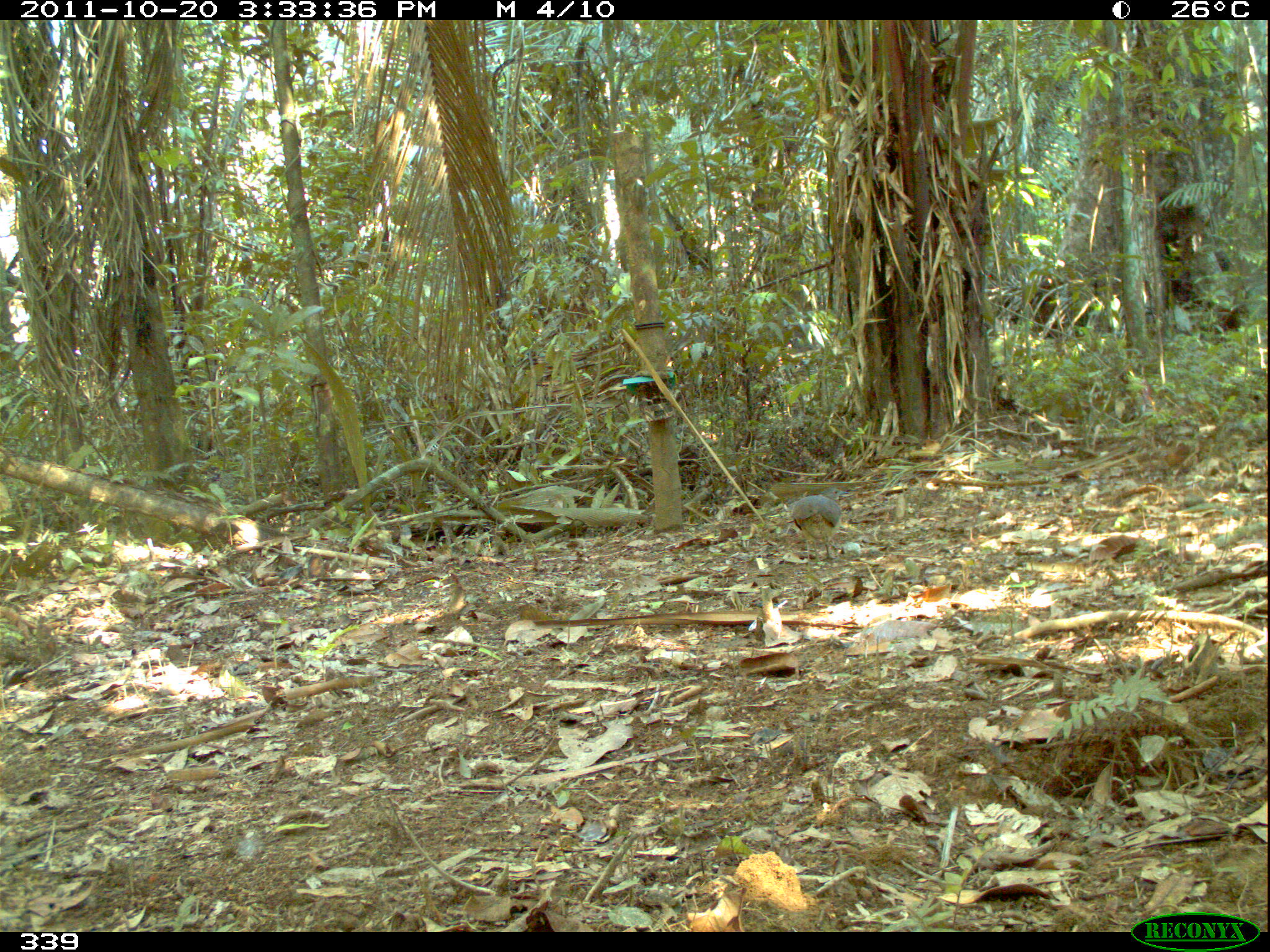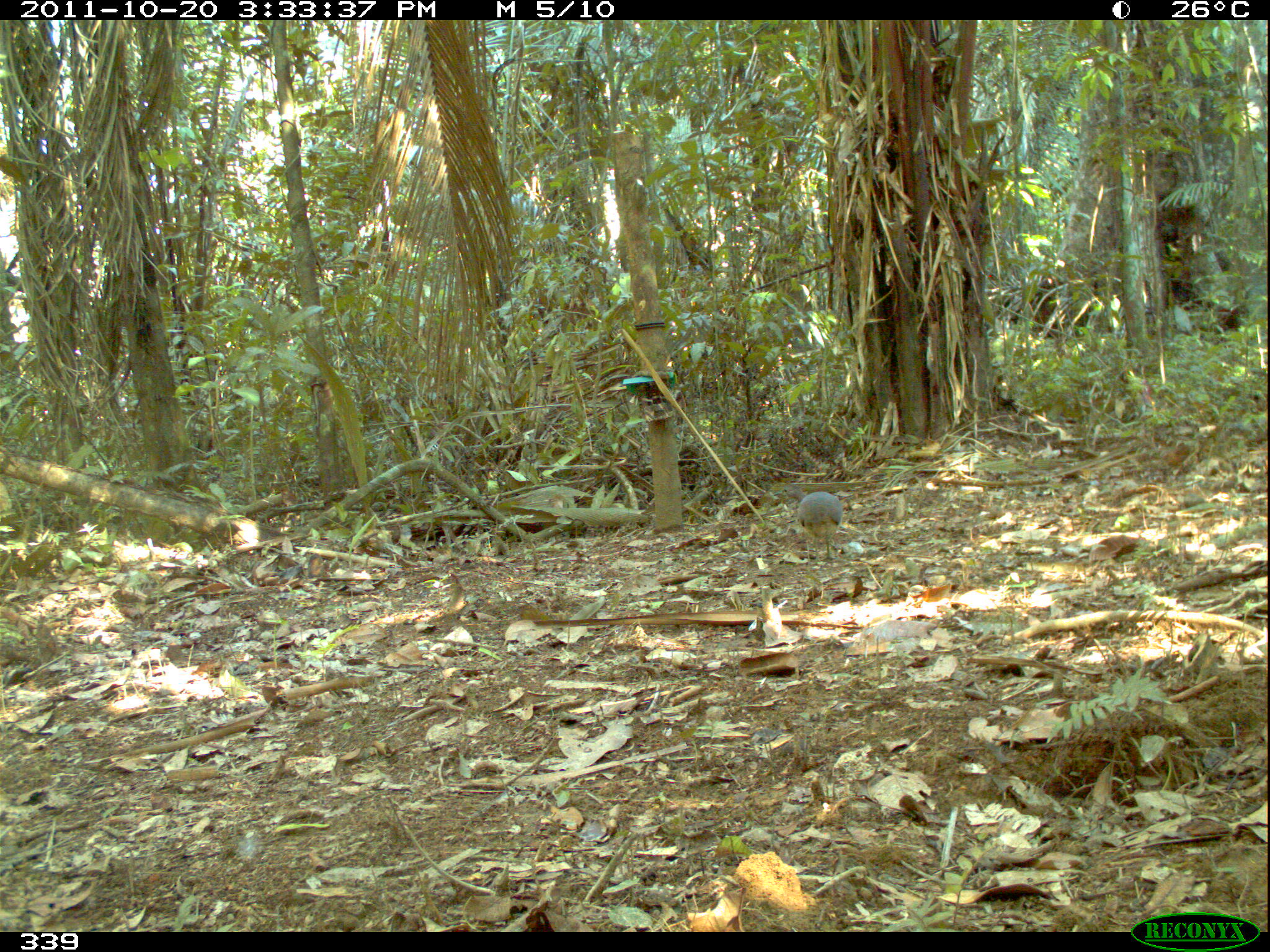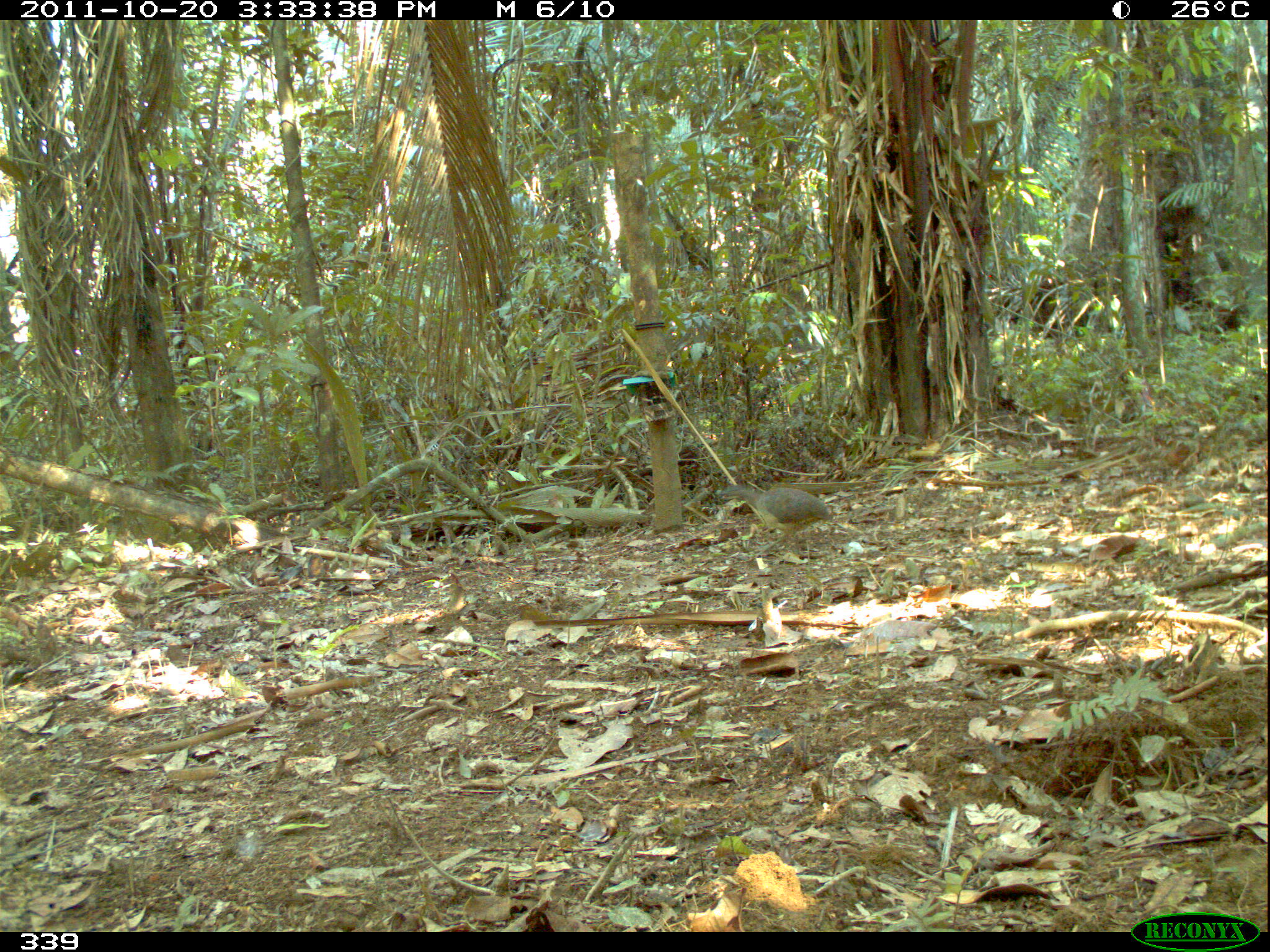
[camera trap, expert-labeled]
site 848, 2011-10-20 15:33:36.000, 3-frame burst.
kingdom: Animalia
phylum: Chordata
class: Aves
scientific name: Aves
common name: bird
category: unknown bird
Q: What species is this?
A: Unknown bird (bird) (Aves).